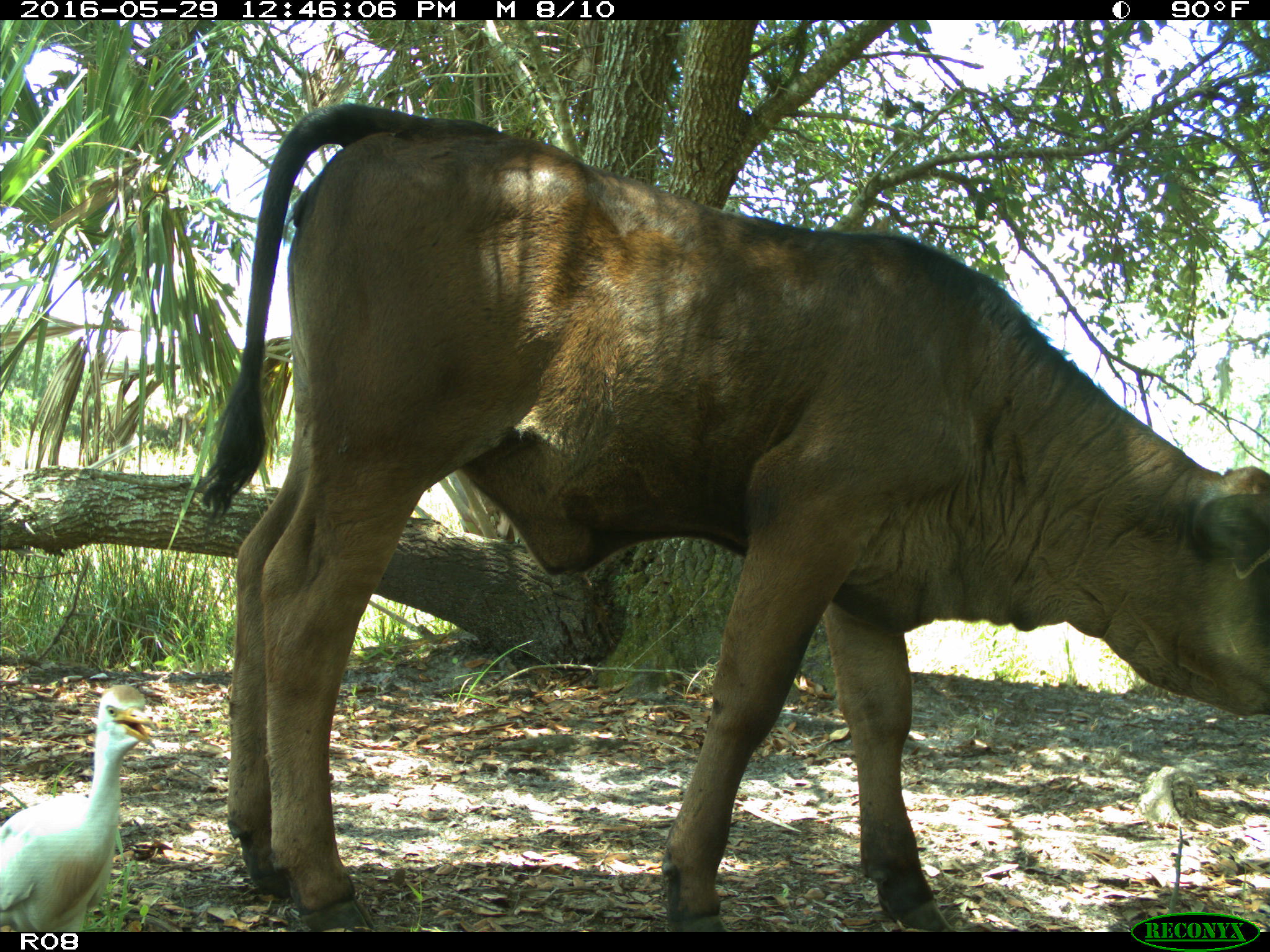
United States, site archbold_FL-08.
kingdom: Animalia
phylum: Chordata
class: Mammalia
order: Artiodactyla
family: Bovidae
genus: Bos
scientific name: Bos taurus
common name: domestic cow